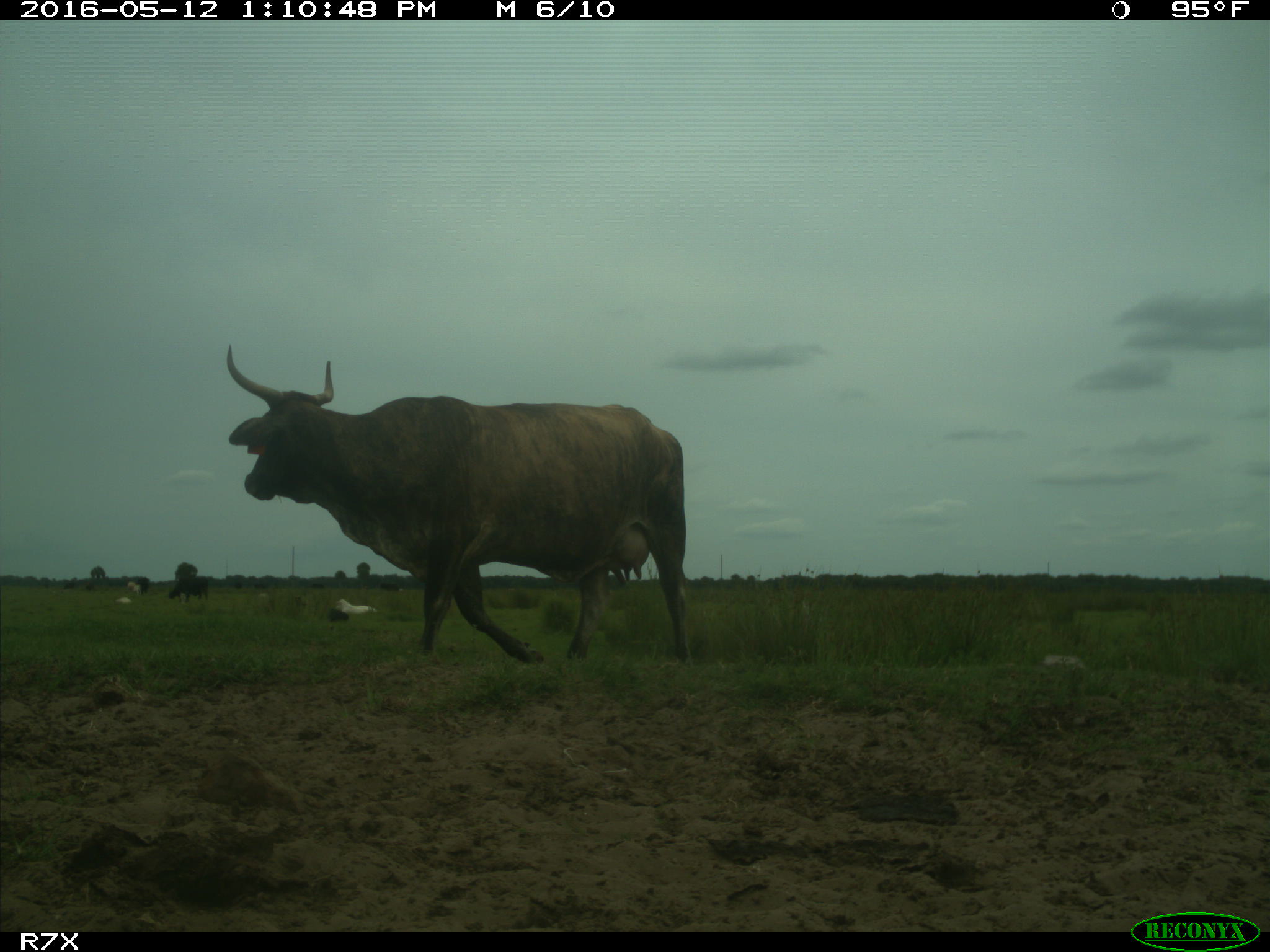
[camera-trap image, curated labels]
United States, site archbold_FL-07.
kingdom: Animalia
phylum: Chordata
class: Mammalia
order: Artiodactyla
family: Bovidae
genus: Bos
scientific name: Bos taurus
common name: domestic cow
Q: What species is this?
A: Bos taurus (domestic cow).